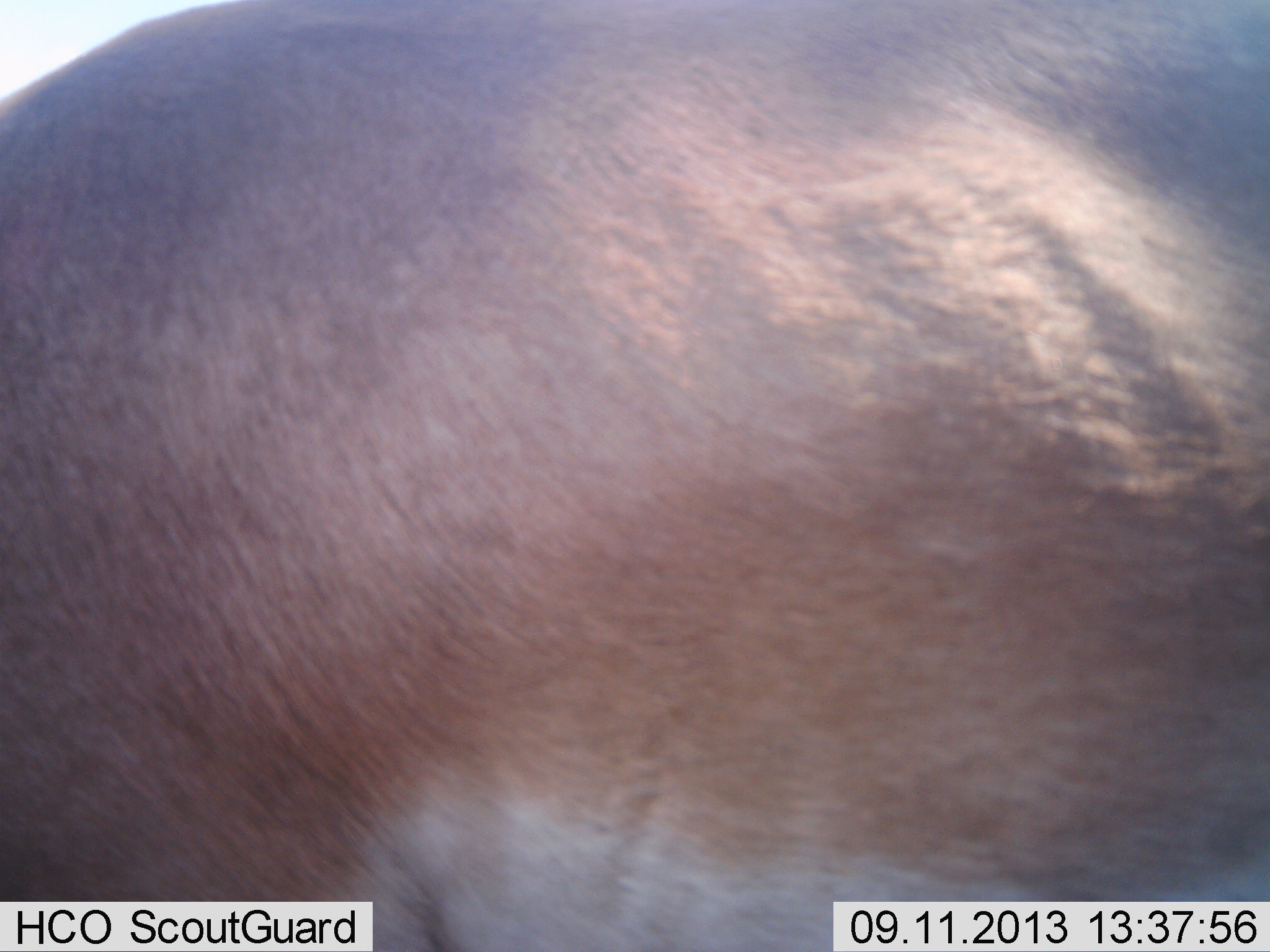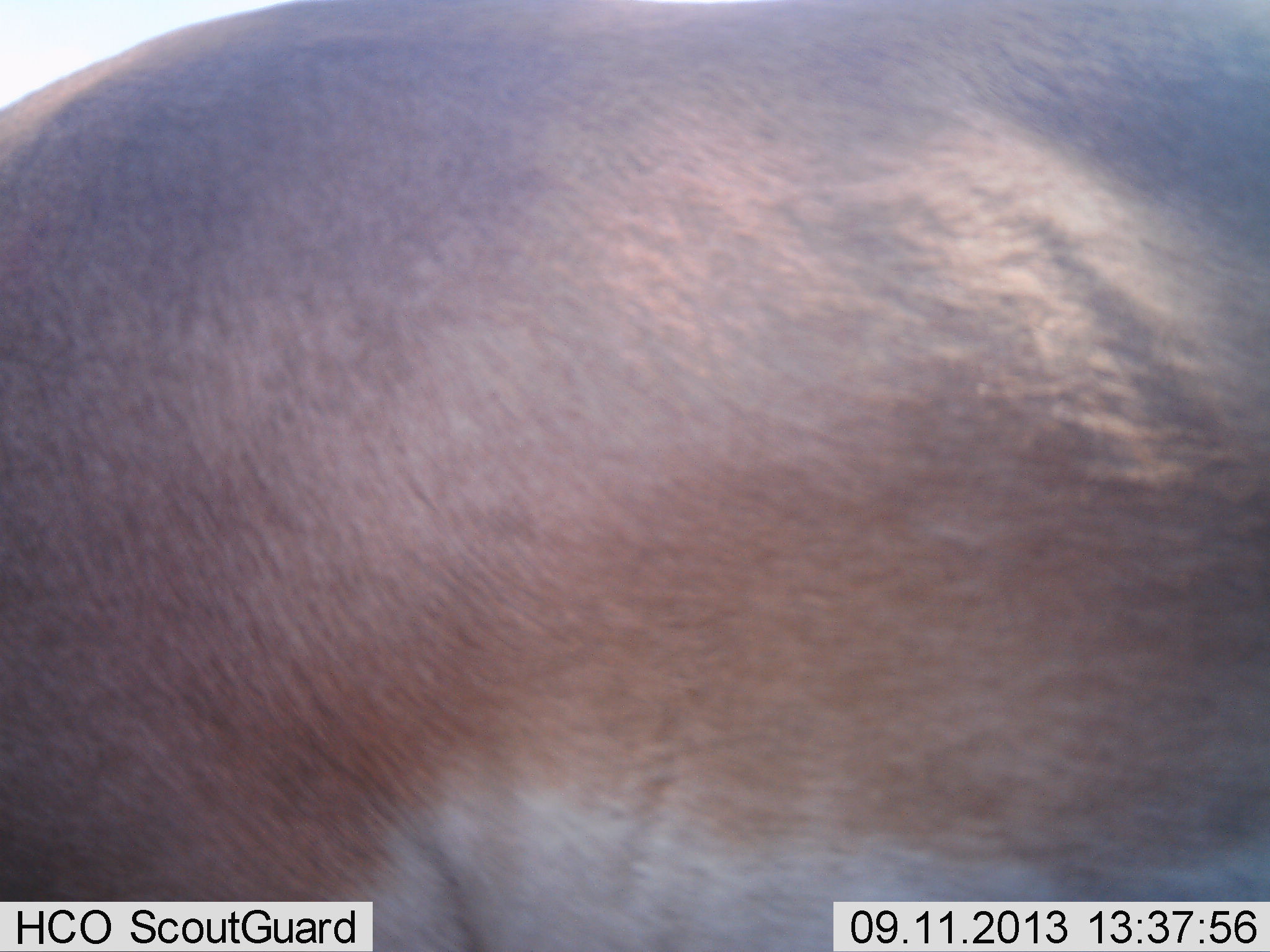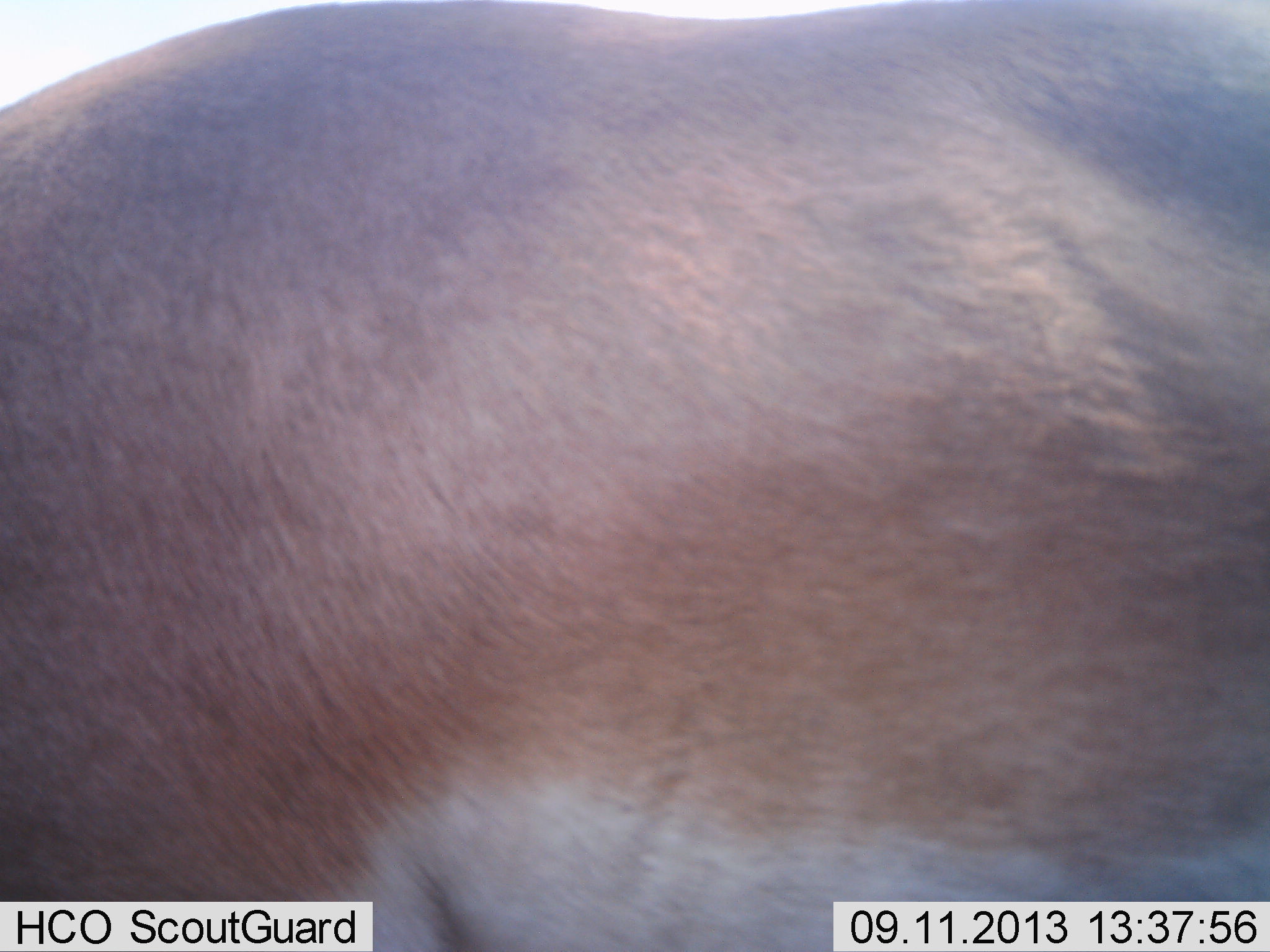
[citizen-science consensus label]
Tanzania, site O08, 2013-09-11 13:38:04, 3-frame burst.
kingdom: Animalia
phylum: Chordata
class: Mammalia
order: Artiodactyla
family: Bovidae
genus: Nanger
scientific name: Nanger granti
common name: grant's gazelle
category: gazellegrants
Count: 1.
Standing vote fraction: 100%.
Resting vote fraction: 0%.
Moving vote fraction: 12%.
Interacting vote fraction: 0%.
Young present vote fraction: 0%.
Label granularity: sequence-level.